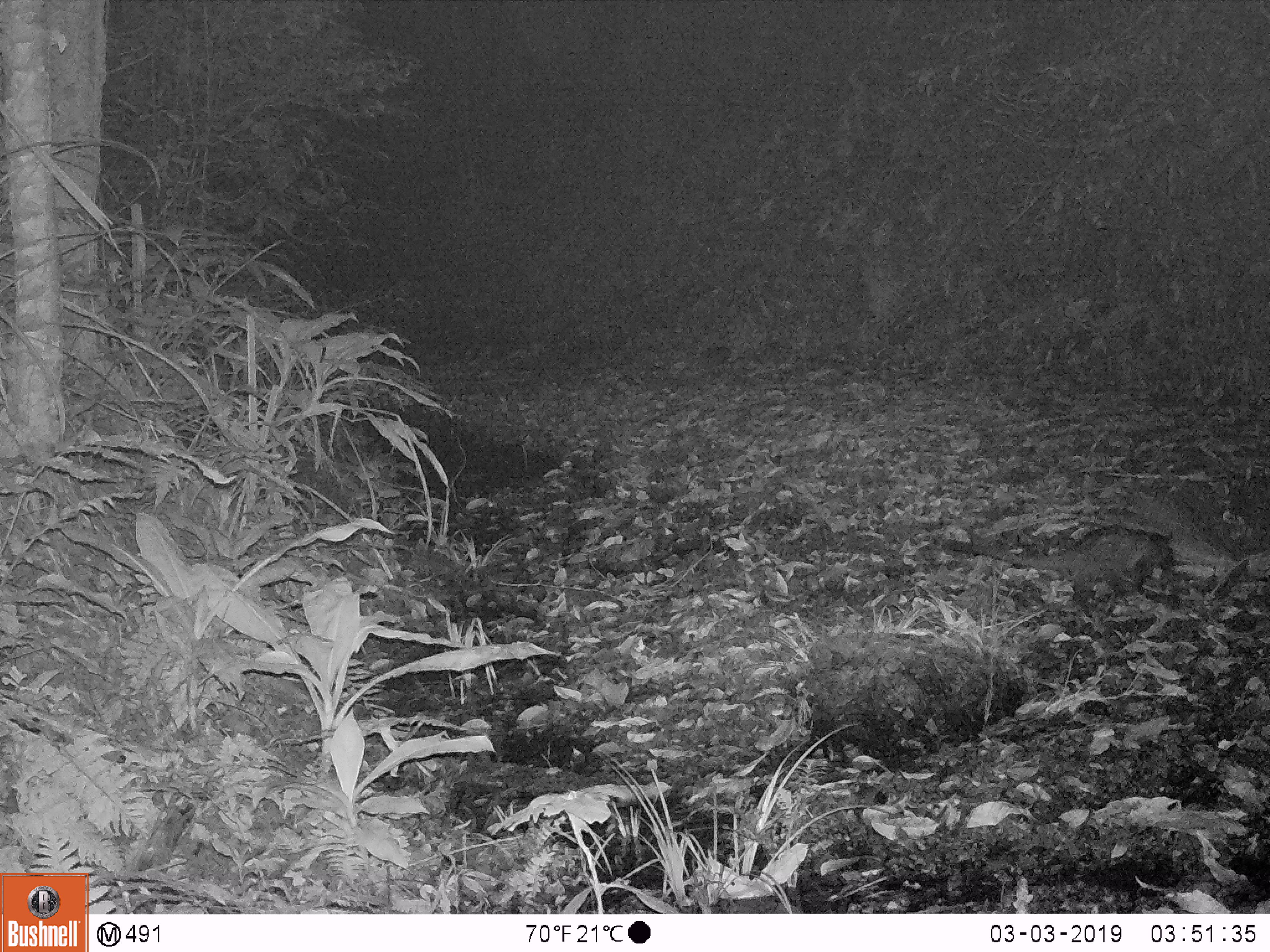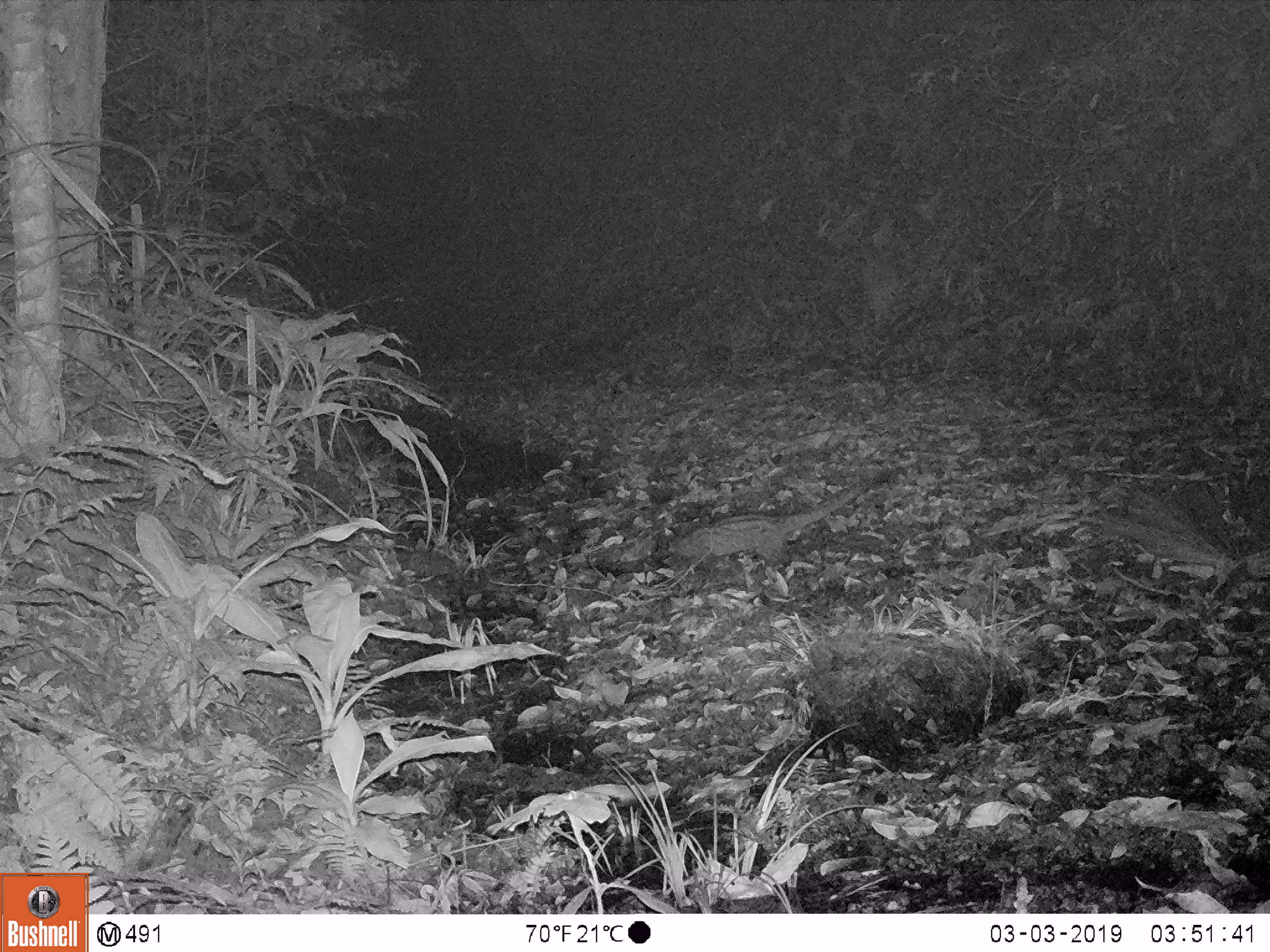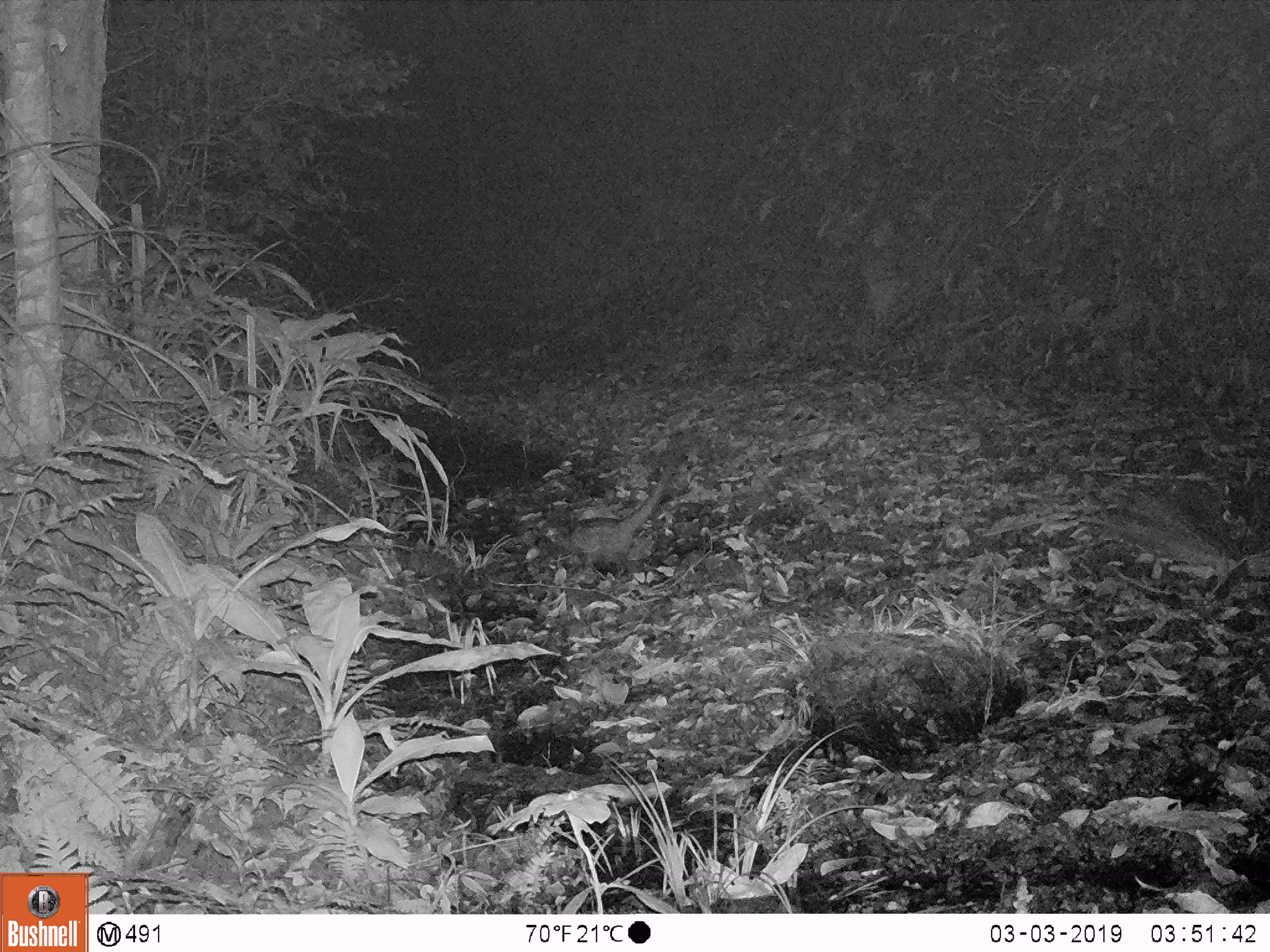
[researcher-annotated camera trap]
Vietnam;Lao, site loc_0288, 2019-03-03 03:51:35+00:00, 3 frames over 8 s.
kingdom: Animalia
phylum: Chordata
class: Mammalia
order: Carnivora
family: Viverridae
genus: Paradoxurus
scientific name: Paradoxurus hermaphroditus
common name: common palm civet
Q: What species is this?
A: Common palm civet (Paradoxurus hermaphroditus).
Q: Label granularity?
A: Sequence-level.